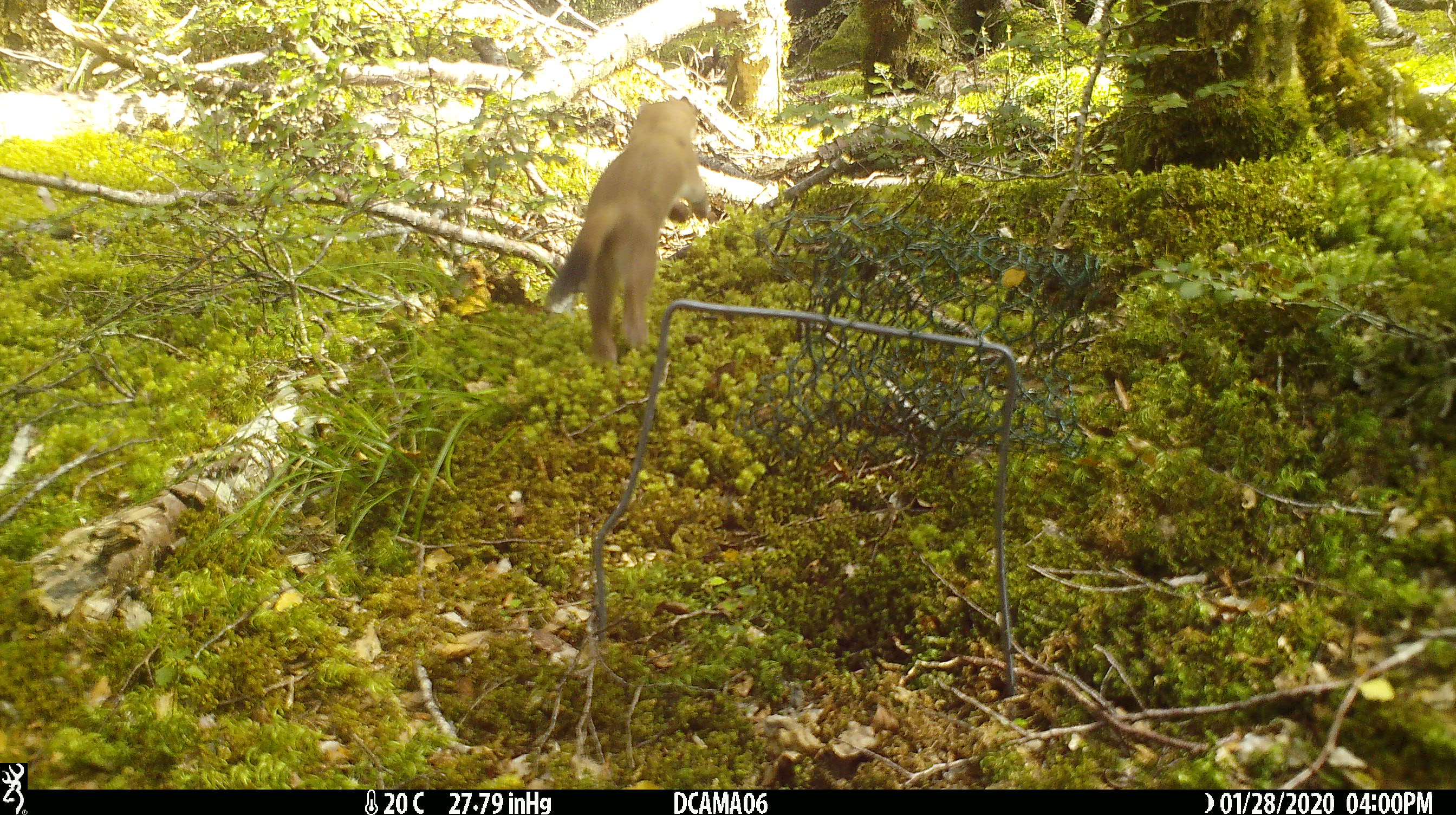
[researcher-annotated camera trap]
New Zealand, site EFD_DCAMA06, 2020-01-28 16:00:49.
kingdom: Animalia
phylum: Chordata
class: Mammalia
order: Carnivora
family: Mustelidae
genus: Mustela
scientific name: Mustela erminea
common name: stoat